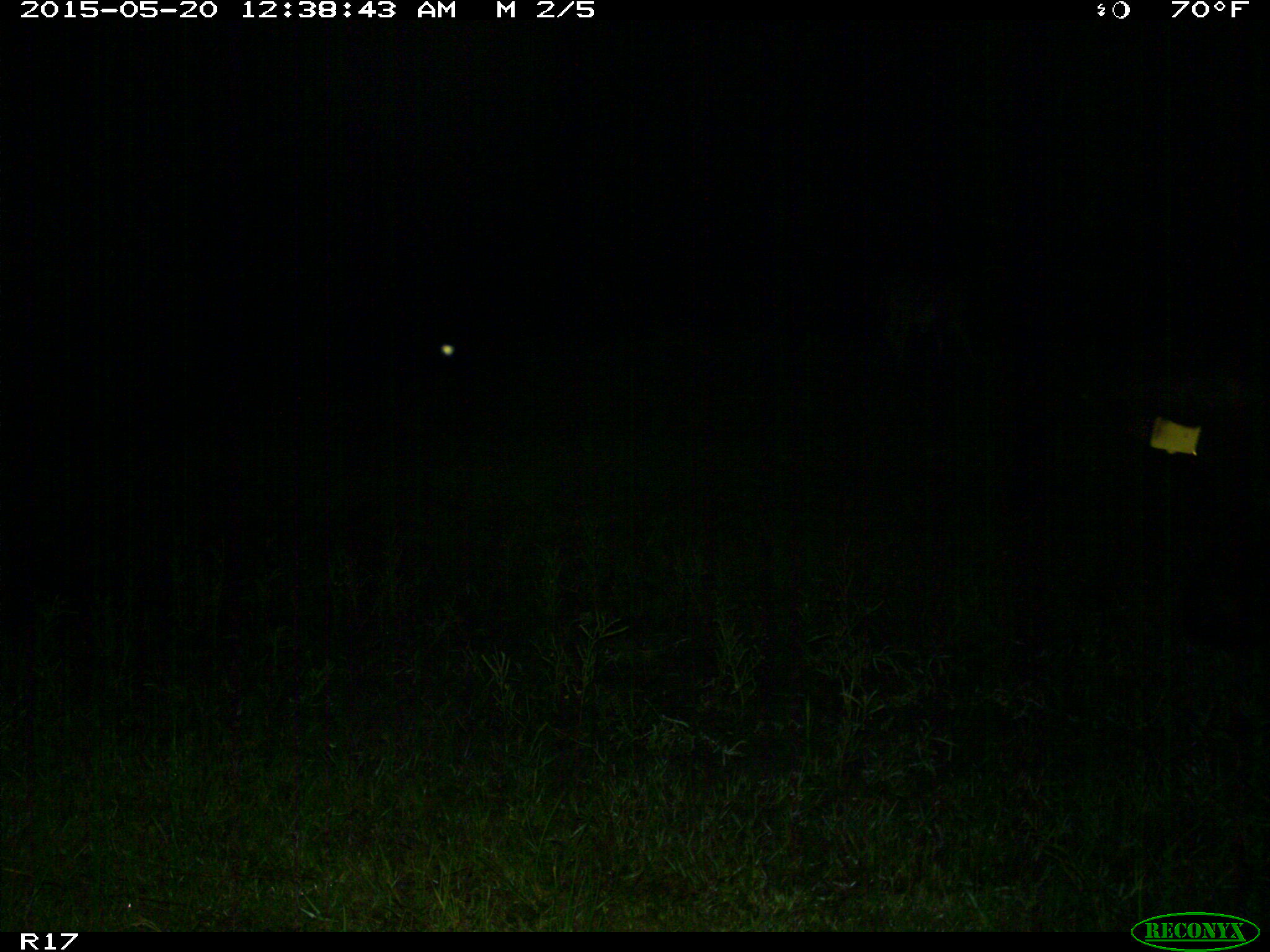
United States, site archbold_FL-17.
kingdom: Animalia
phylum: Chordata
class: Mammalia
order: Artiodactyla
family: Bovidae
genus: Bos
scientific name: Bos taurus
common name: domestic cow